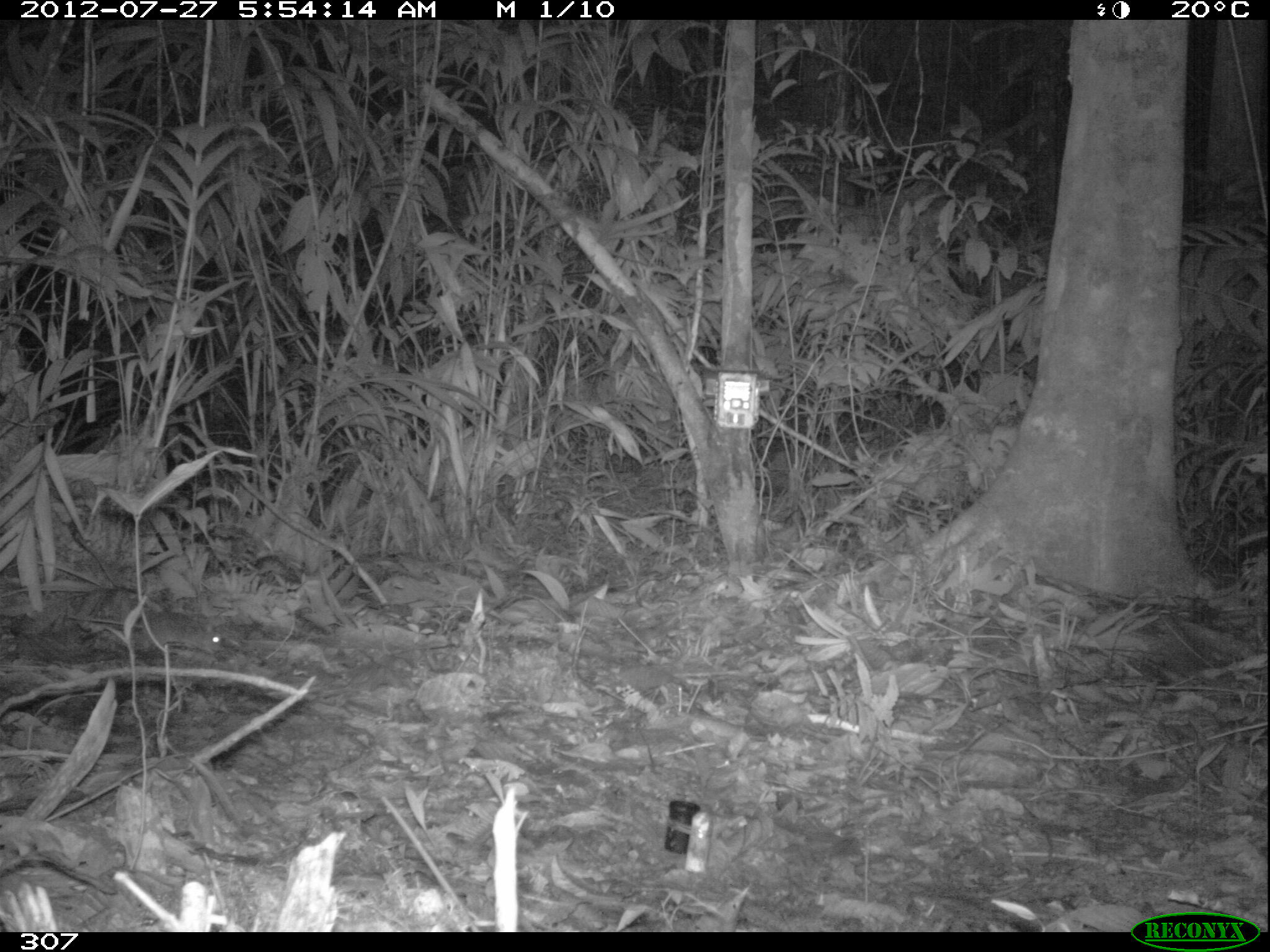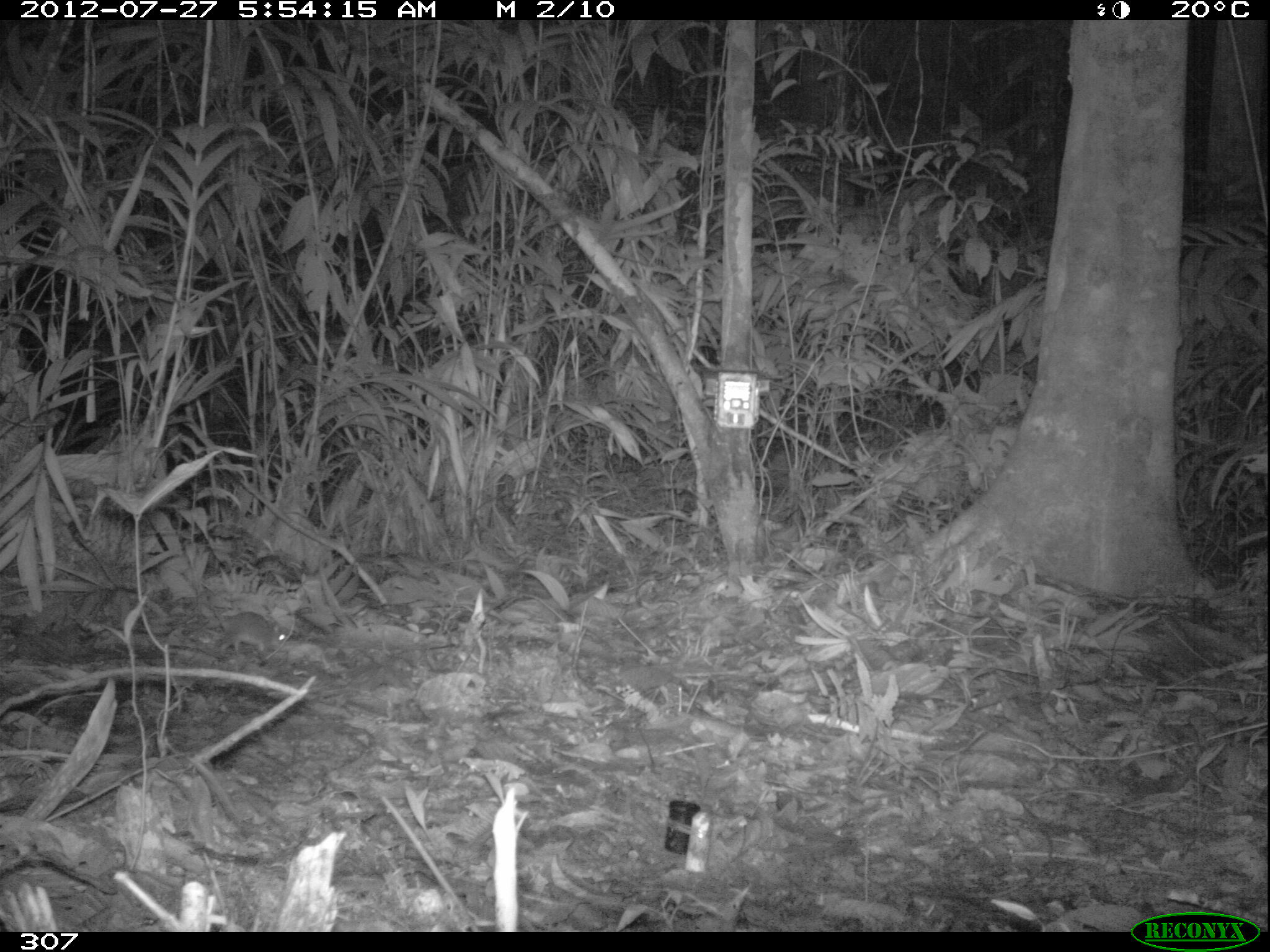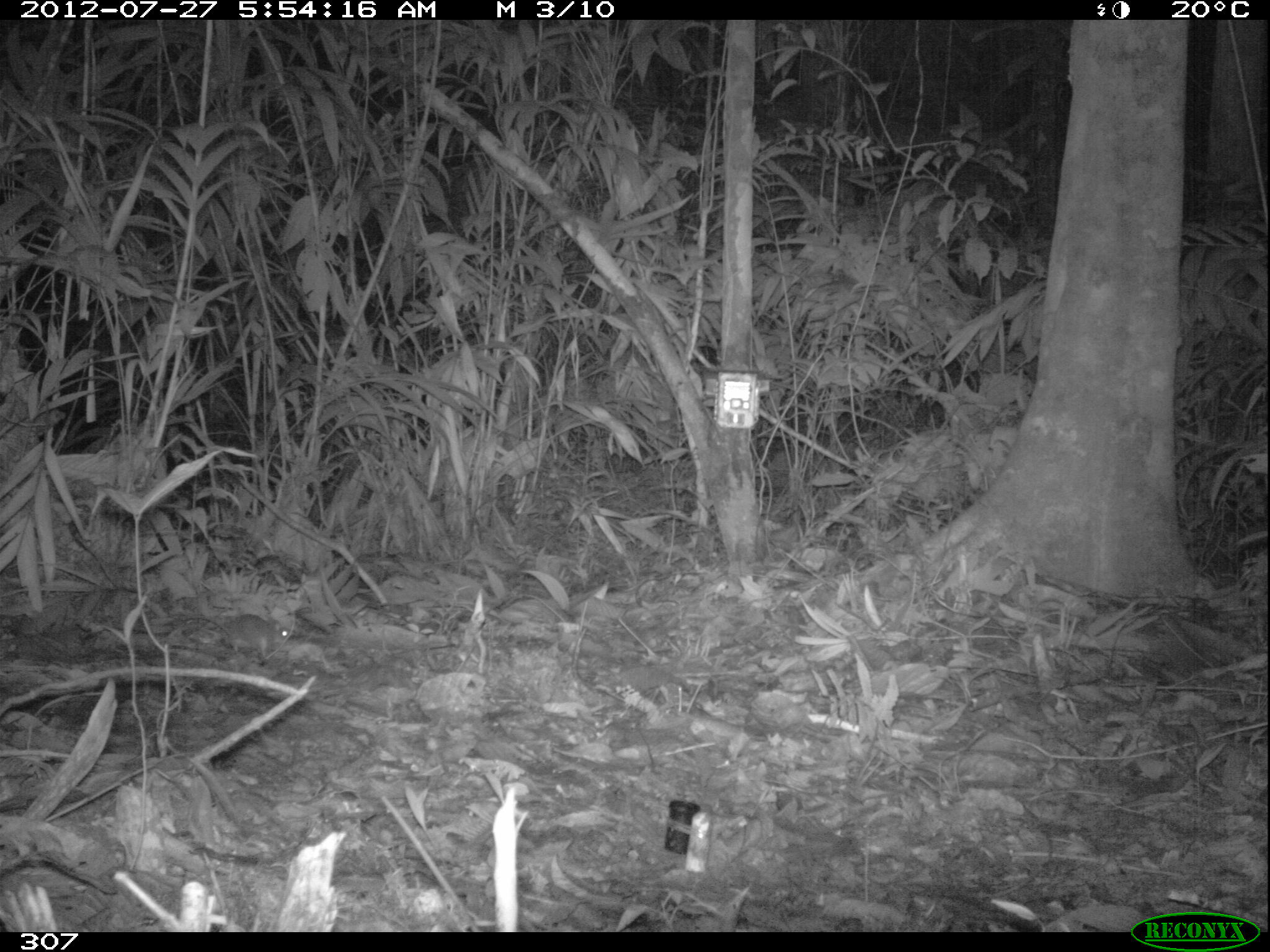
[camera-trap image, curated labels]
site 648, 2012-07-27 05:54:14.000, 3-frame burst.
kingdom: Animalia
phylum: Chordata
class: Mammalia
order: Rodentia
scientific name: Rodentia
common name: rodents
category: unknown rodent